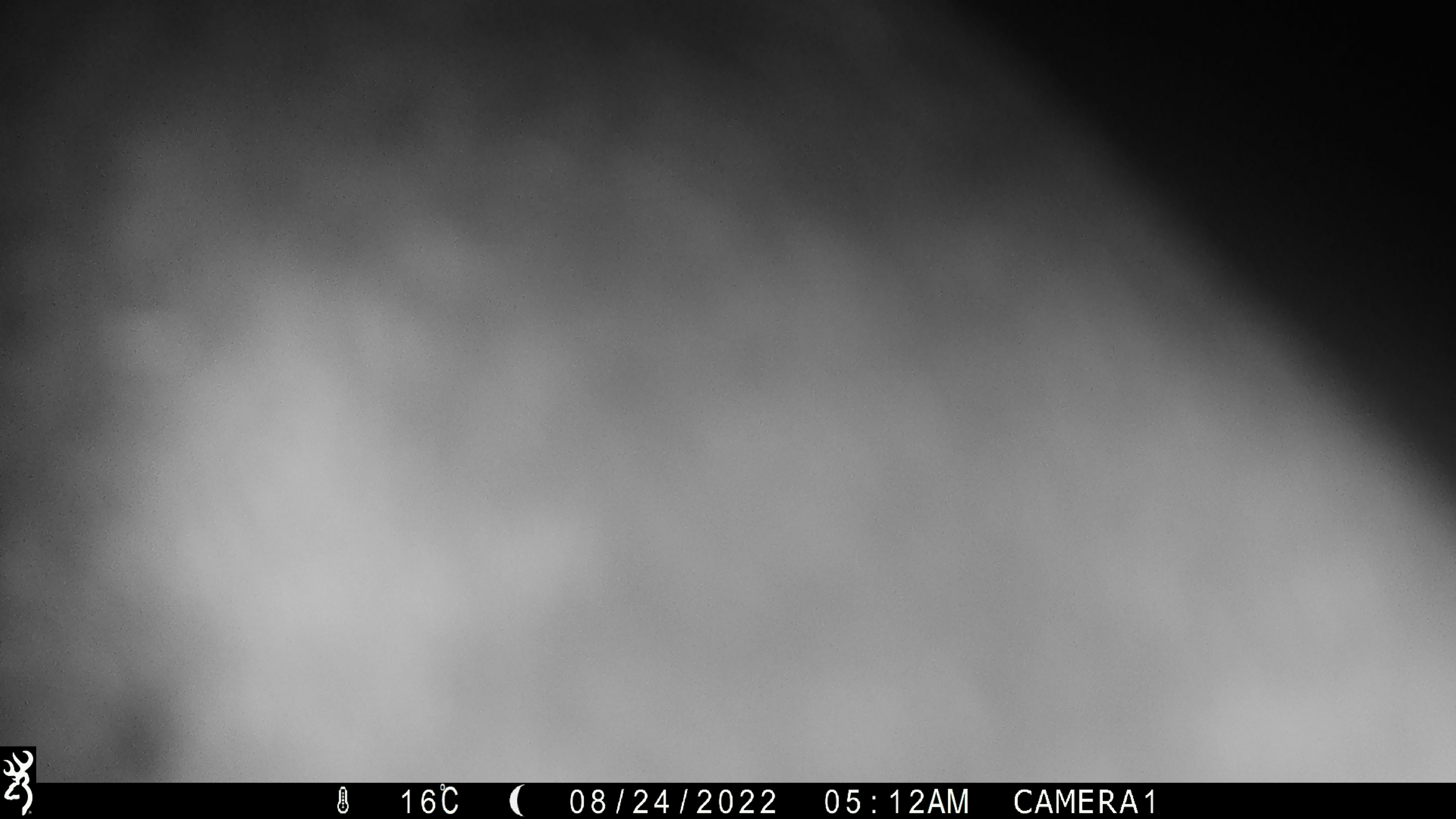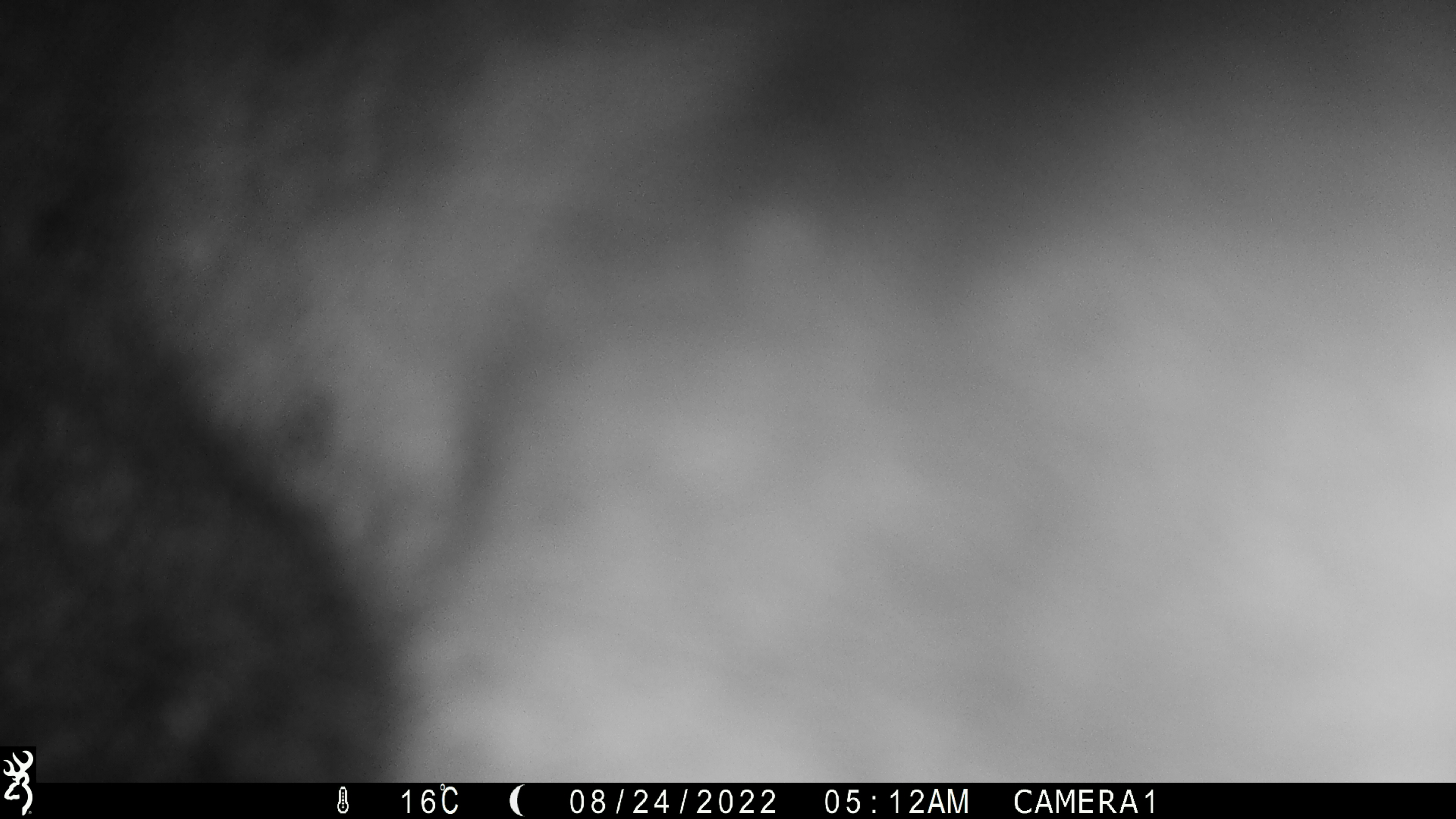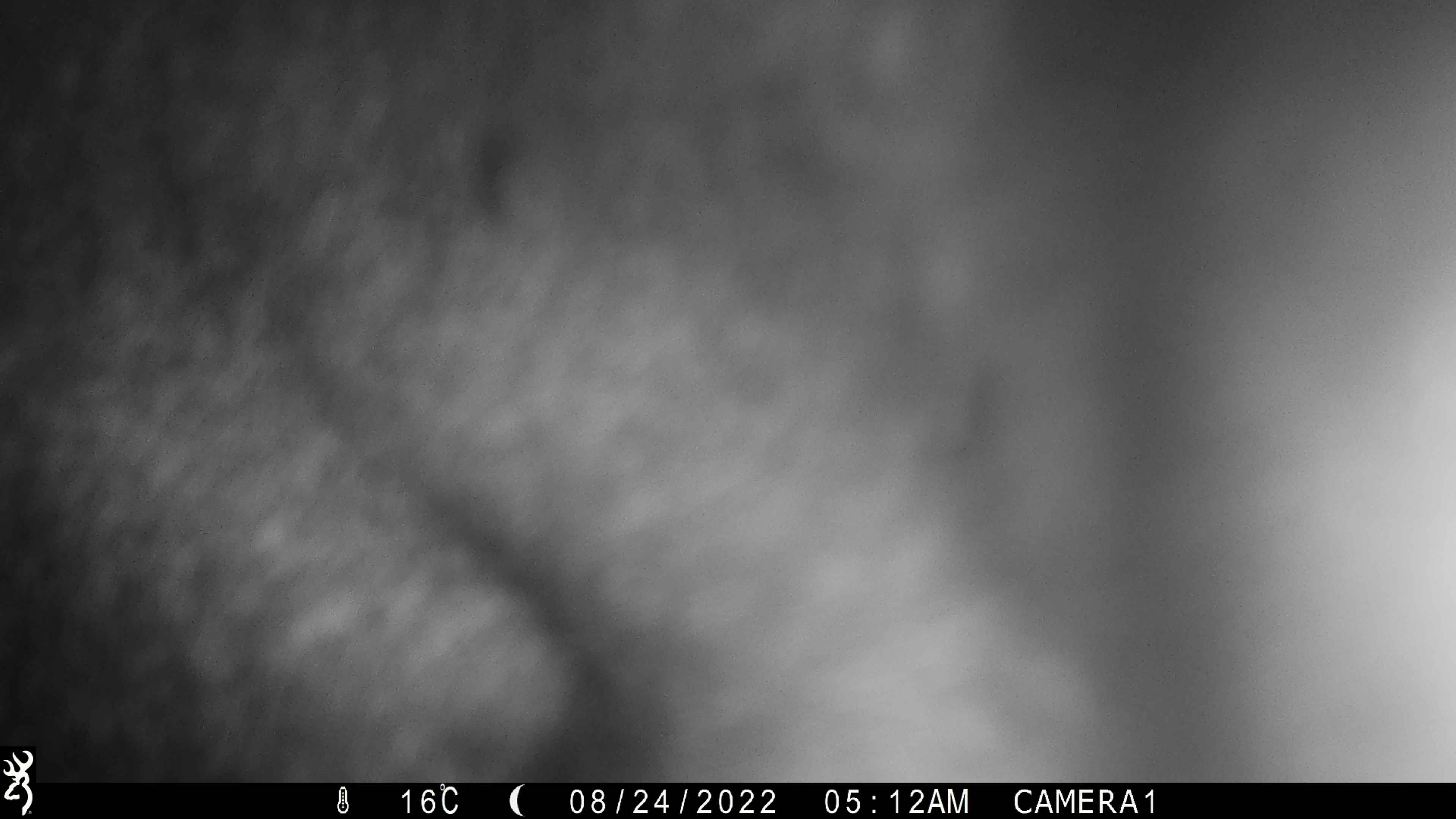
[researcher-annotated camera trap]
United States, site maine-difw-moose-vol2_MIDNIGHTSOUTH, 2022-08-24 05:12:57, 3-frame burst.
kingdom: Animalia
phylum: Chordata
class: Mammalia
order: Artiodactyla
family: Cervidae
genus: Alces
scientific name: Alces alces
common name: moose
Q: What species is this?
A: Moose (Alces alces).